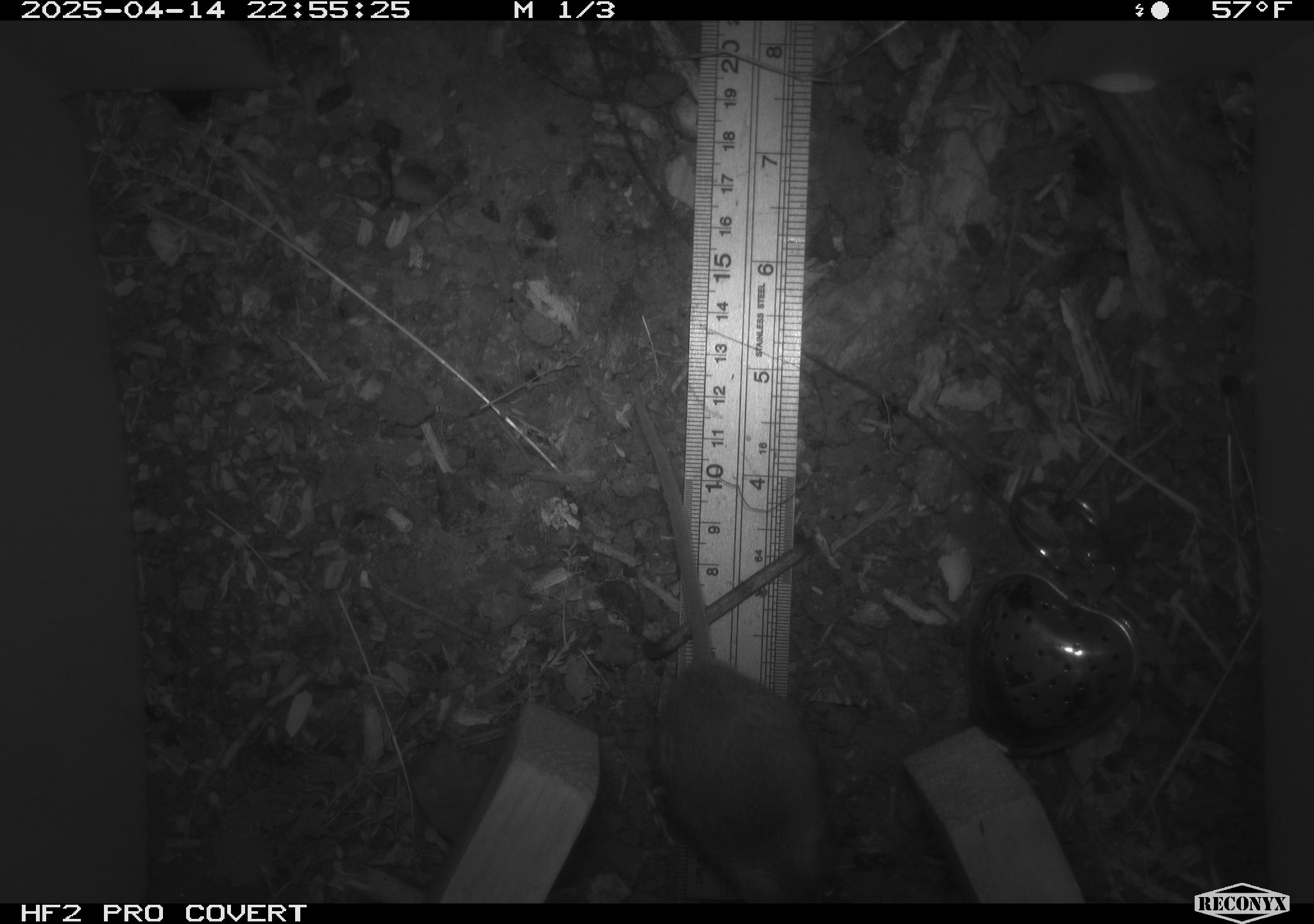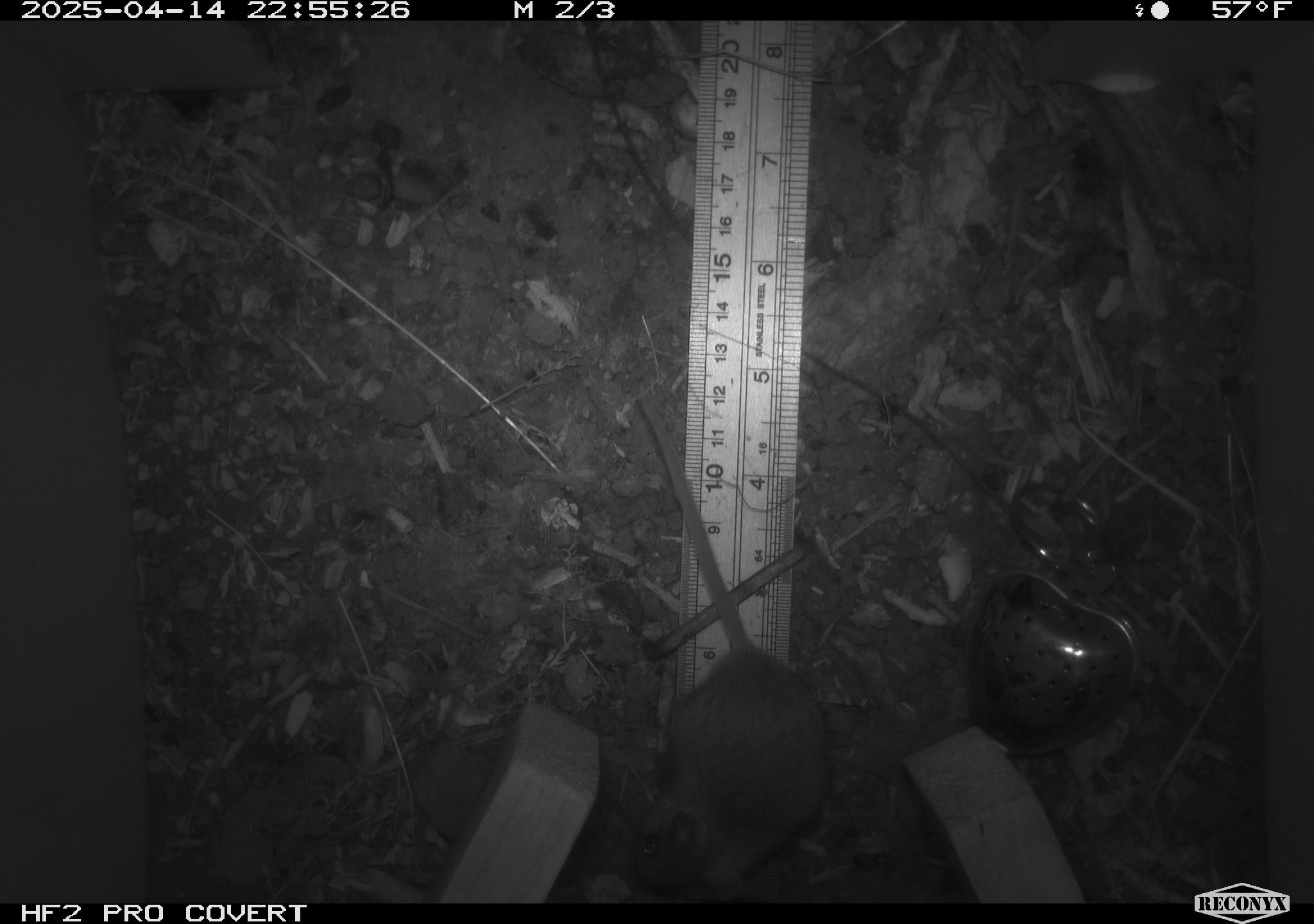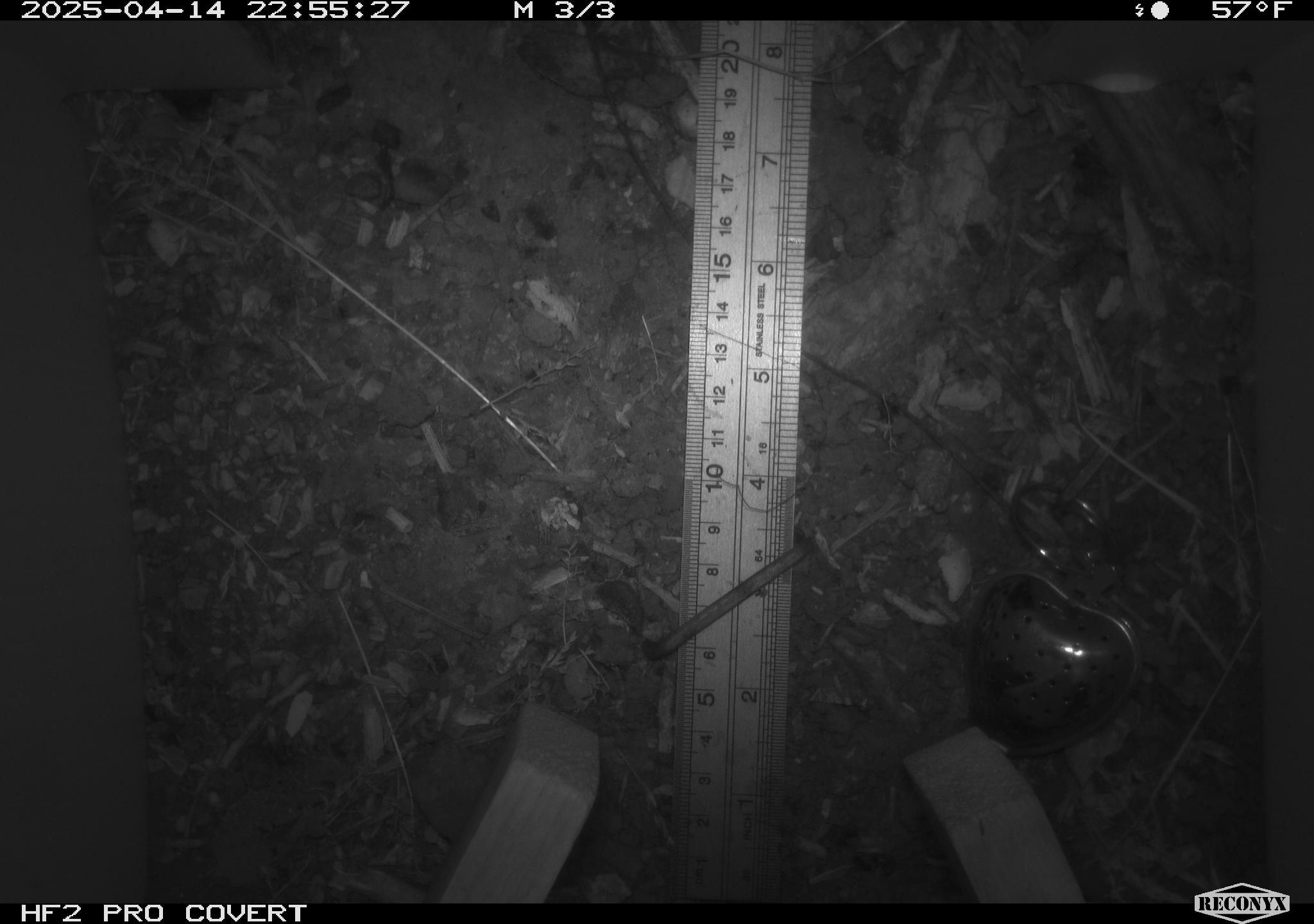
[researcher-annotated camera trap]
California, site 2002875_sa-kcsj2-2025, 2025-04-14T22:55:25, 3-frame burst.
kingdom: Animalia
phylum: Chordata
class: Mammalia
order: Rodentia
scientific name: Rodentia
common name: rodent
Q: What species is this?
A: Rodent (Rodentia).